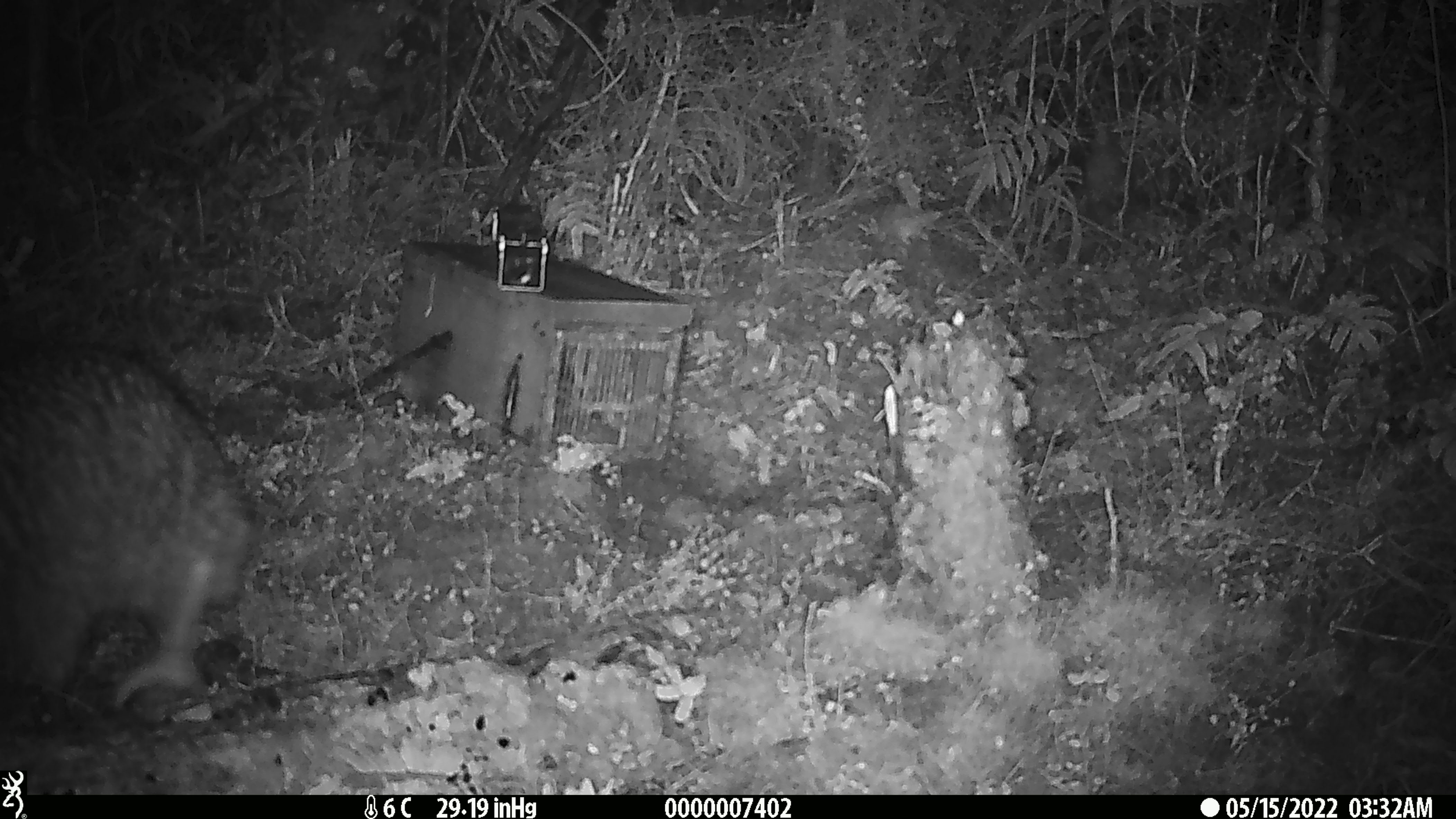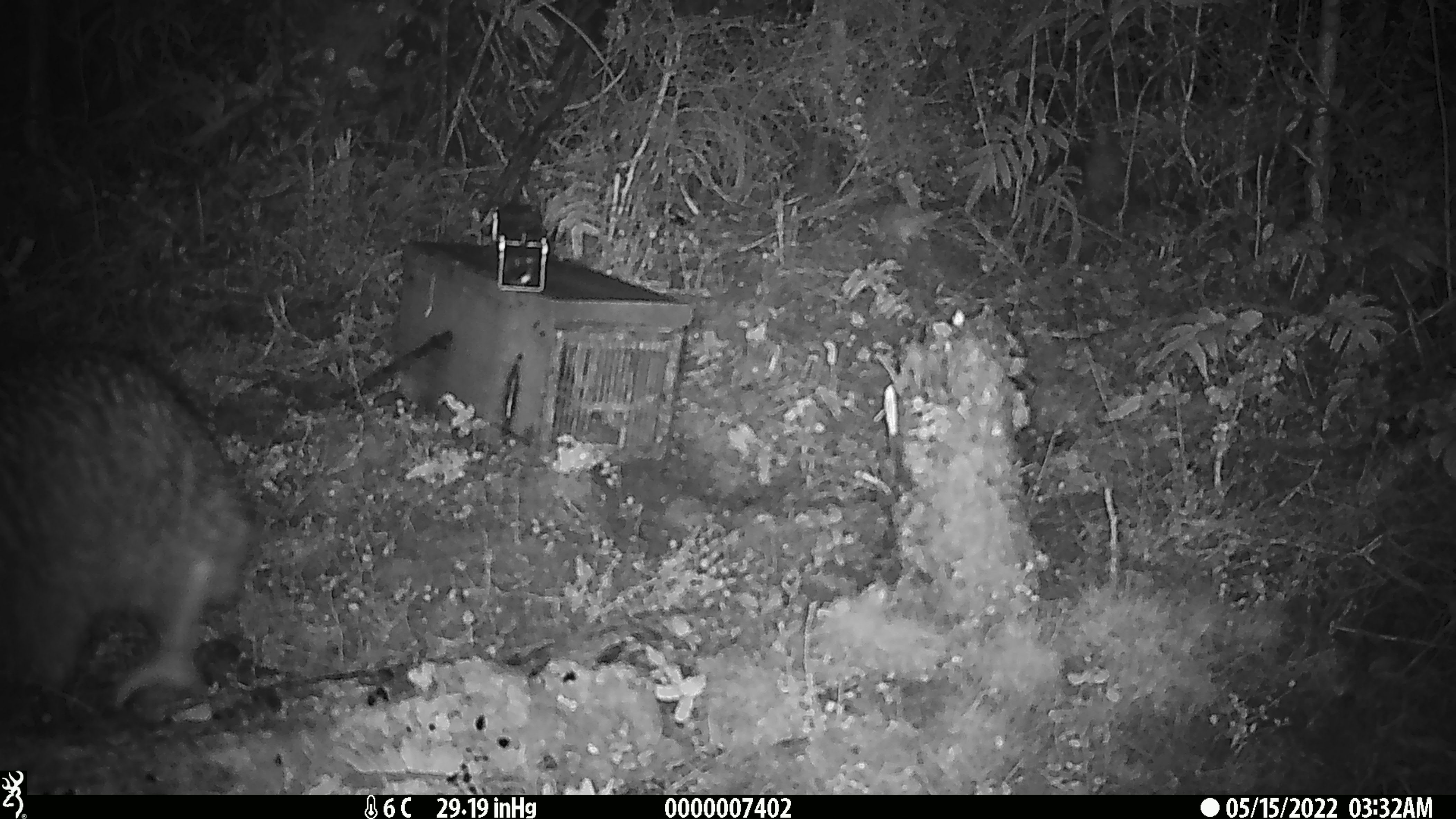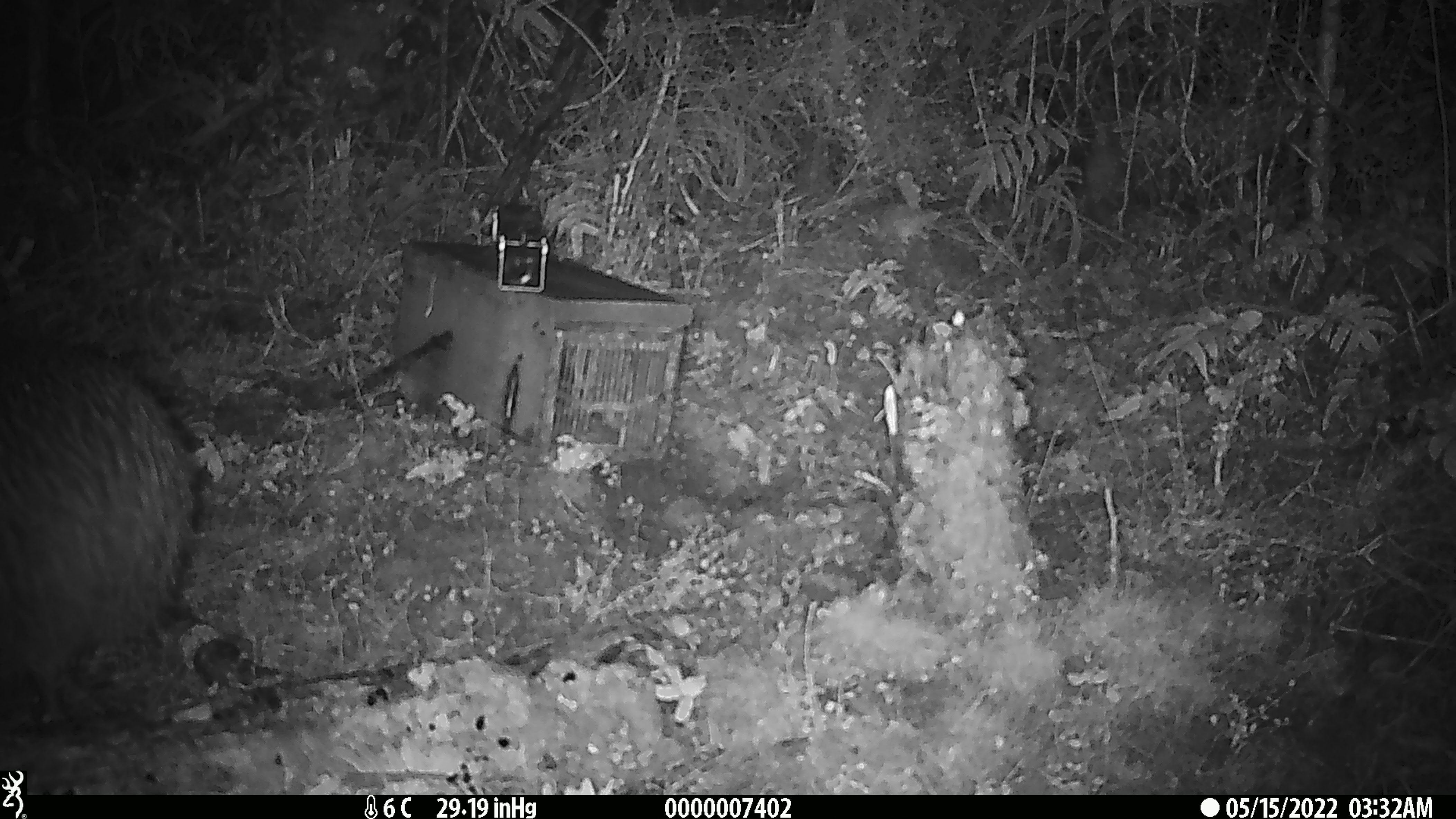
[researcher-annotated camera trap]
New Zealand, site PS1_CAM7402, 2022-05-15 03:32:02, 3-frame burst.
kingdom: Animalia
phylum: Chordata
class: Aves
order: Apterygiformes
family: Apterygidae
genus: Apteryx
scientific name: Apteryx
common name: kiwi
Kiwi (Apteryx).